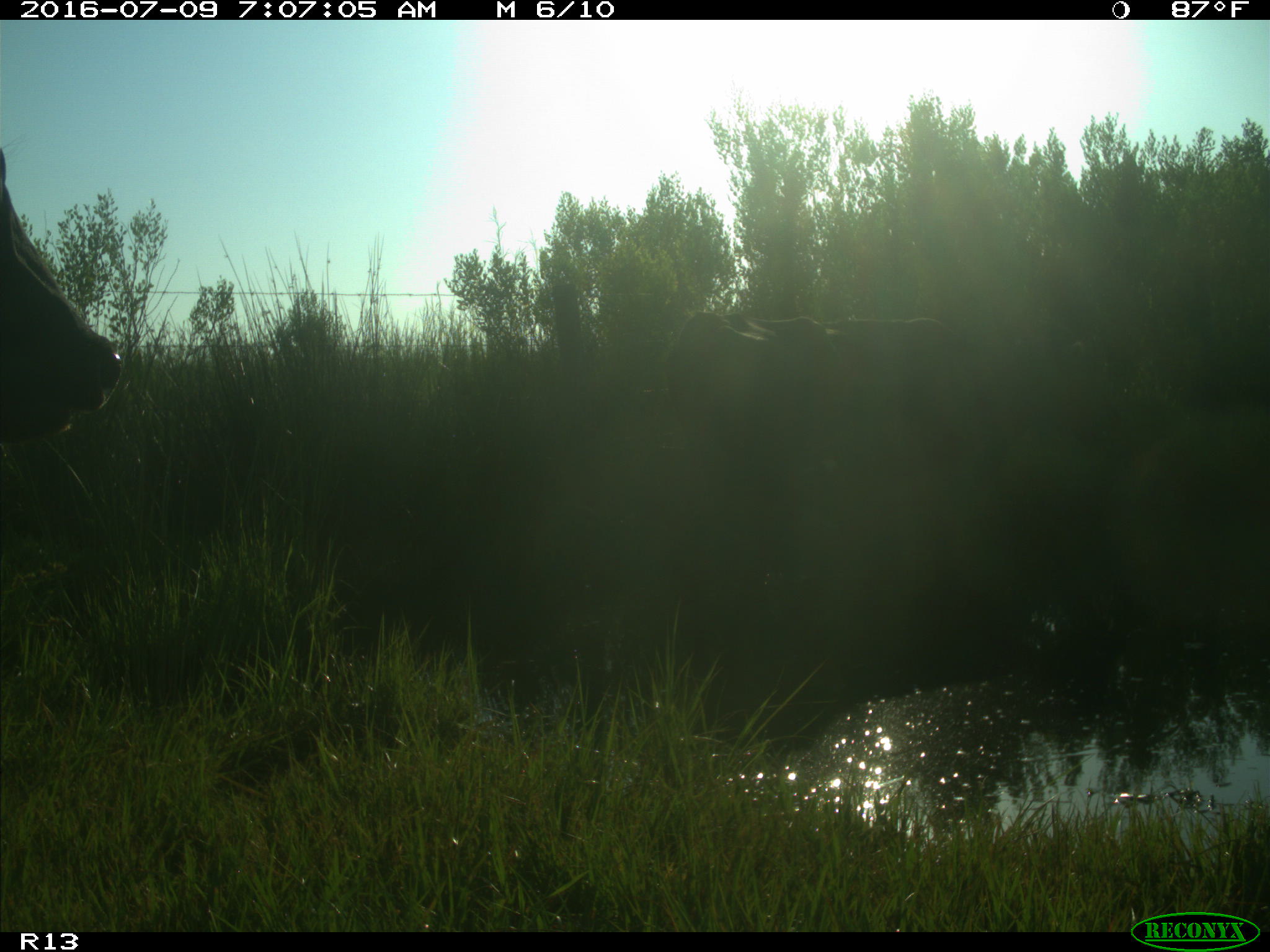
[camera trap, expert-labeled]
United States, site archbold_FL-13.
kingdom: Animalia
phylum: Chordata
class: Mammalia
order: Artiodactyla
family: Bovidae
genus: Bos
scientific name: Bos taurus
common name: domestic cow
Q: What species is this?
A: Bos taurus (domestic cow).